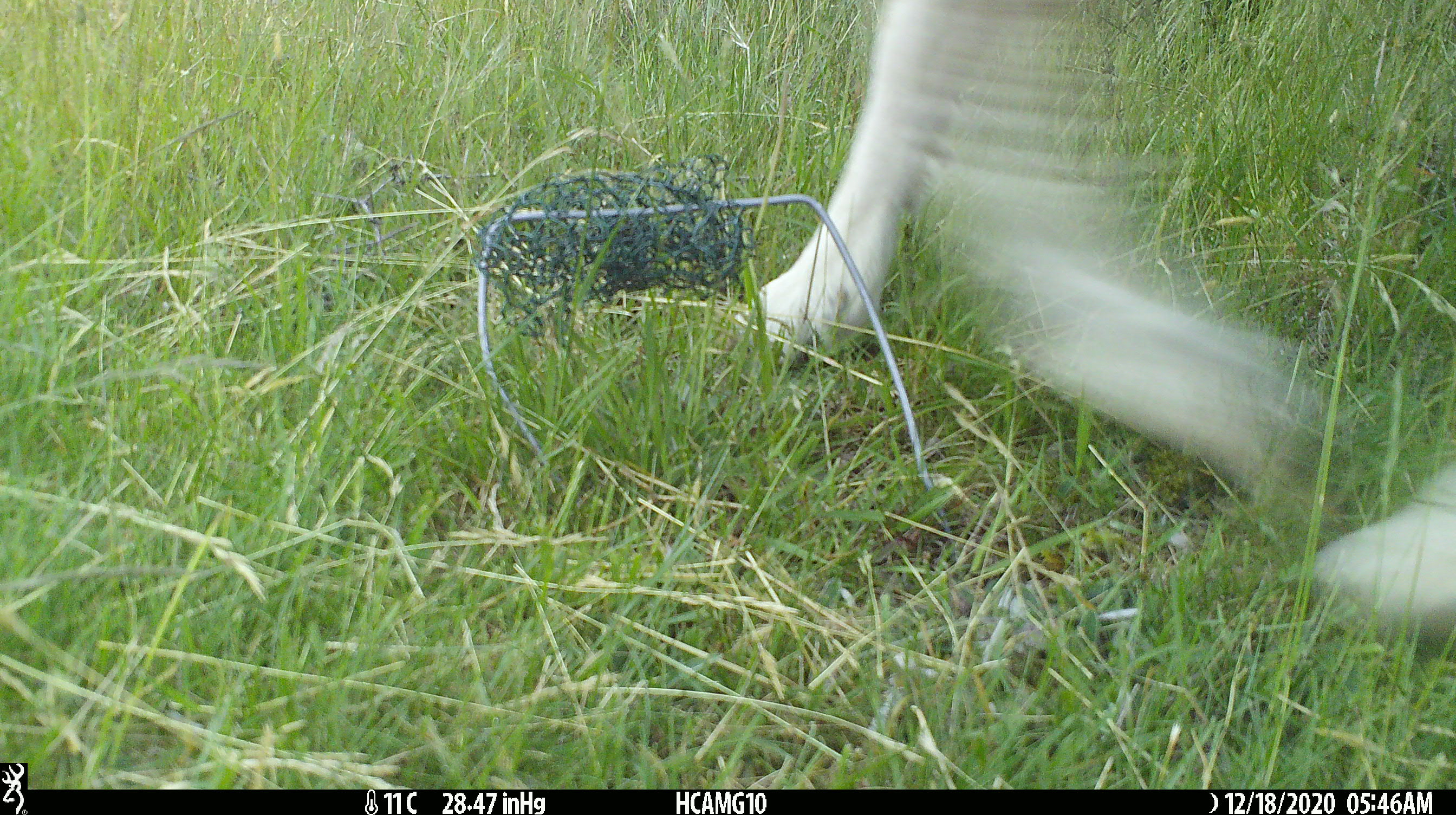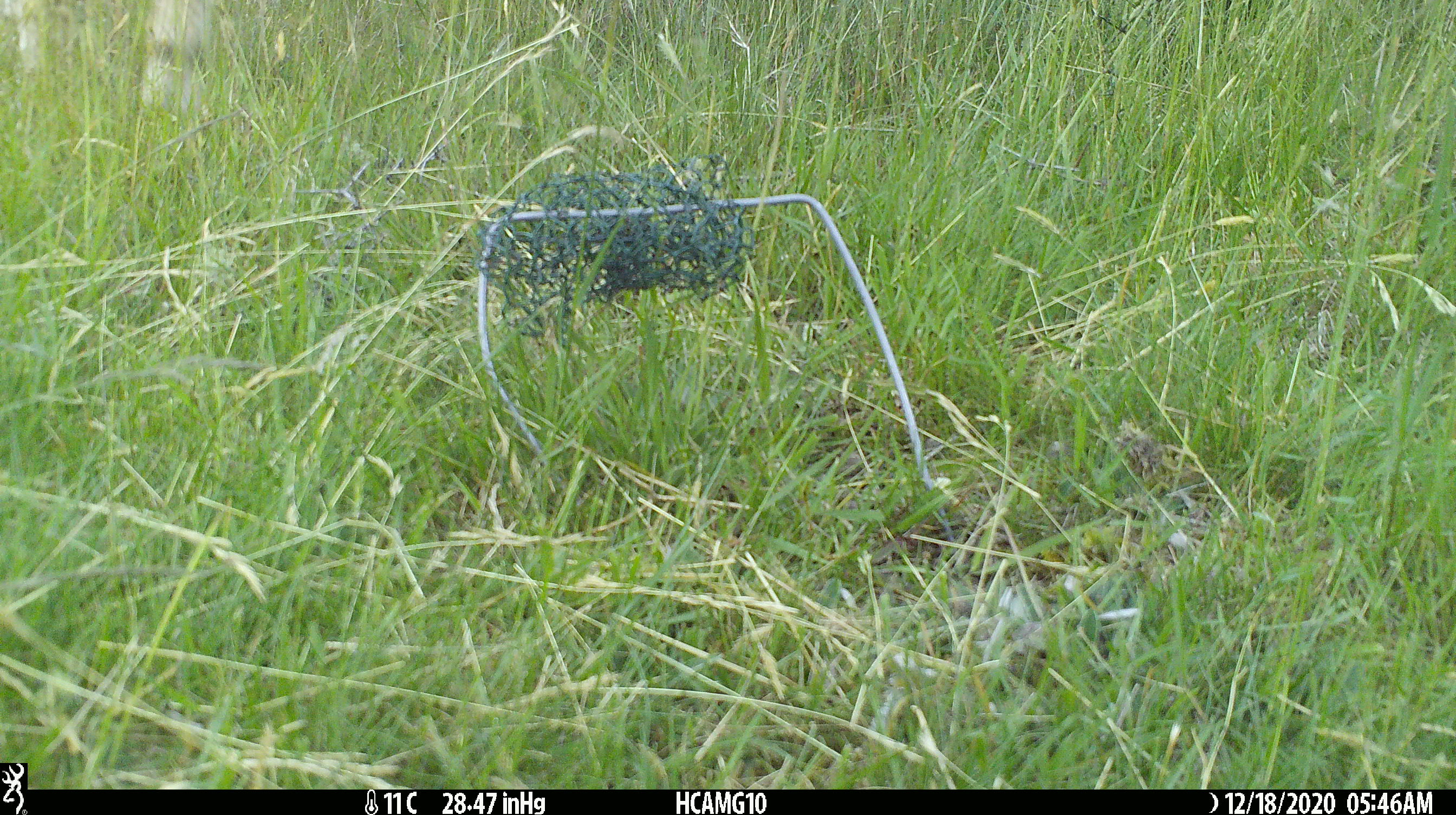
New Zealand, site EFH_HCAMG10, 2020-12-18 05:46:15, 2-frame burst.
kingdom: Animalia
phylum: Chordata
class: Mammalia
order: Artiodactyla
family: Bovidae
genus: Ovis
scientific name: Ovis aries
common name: domestic sheep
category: sheep